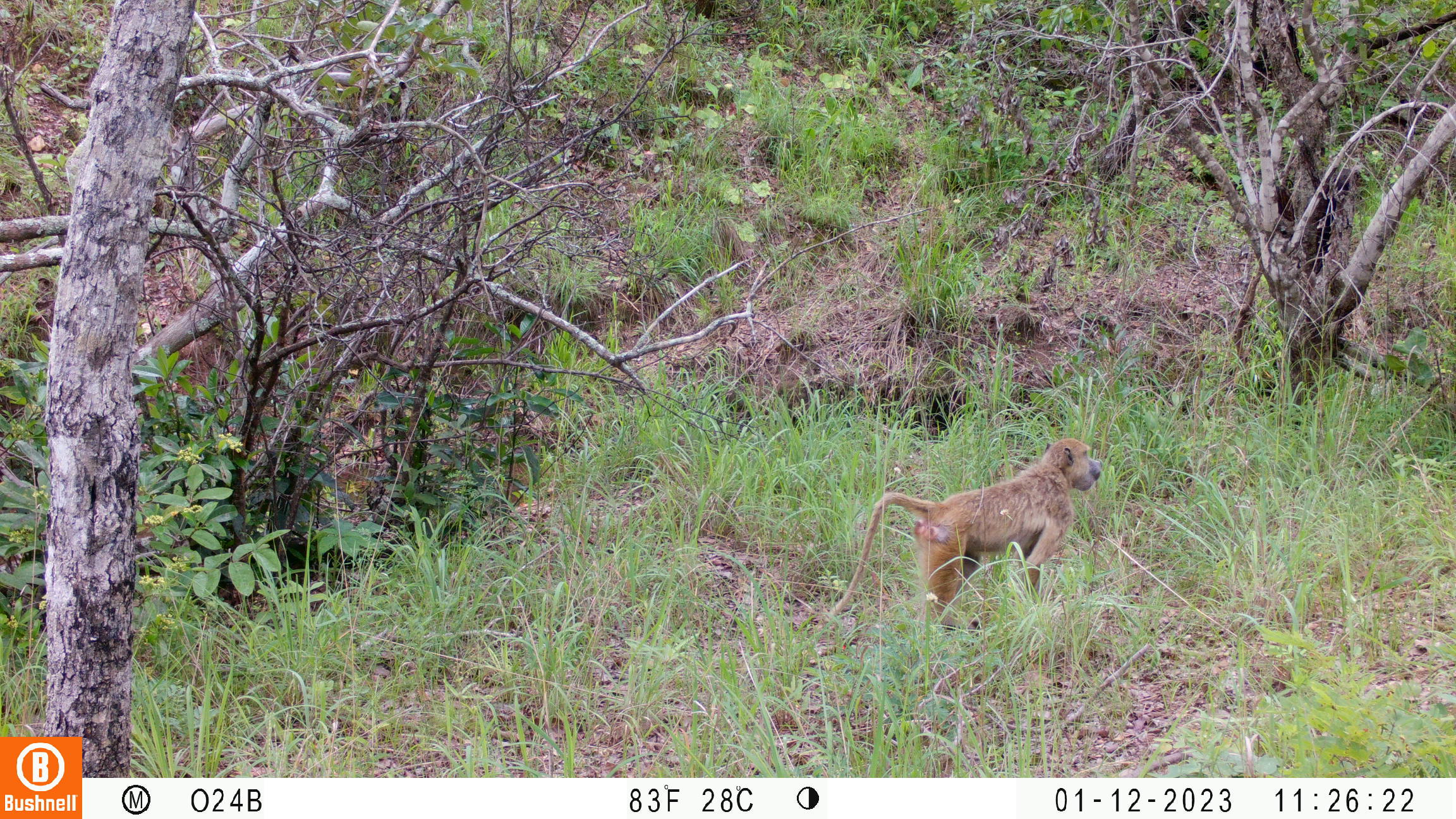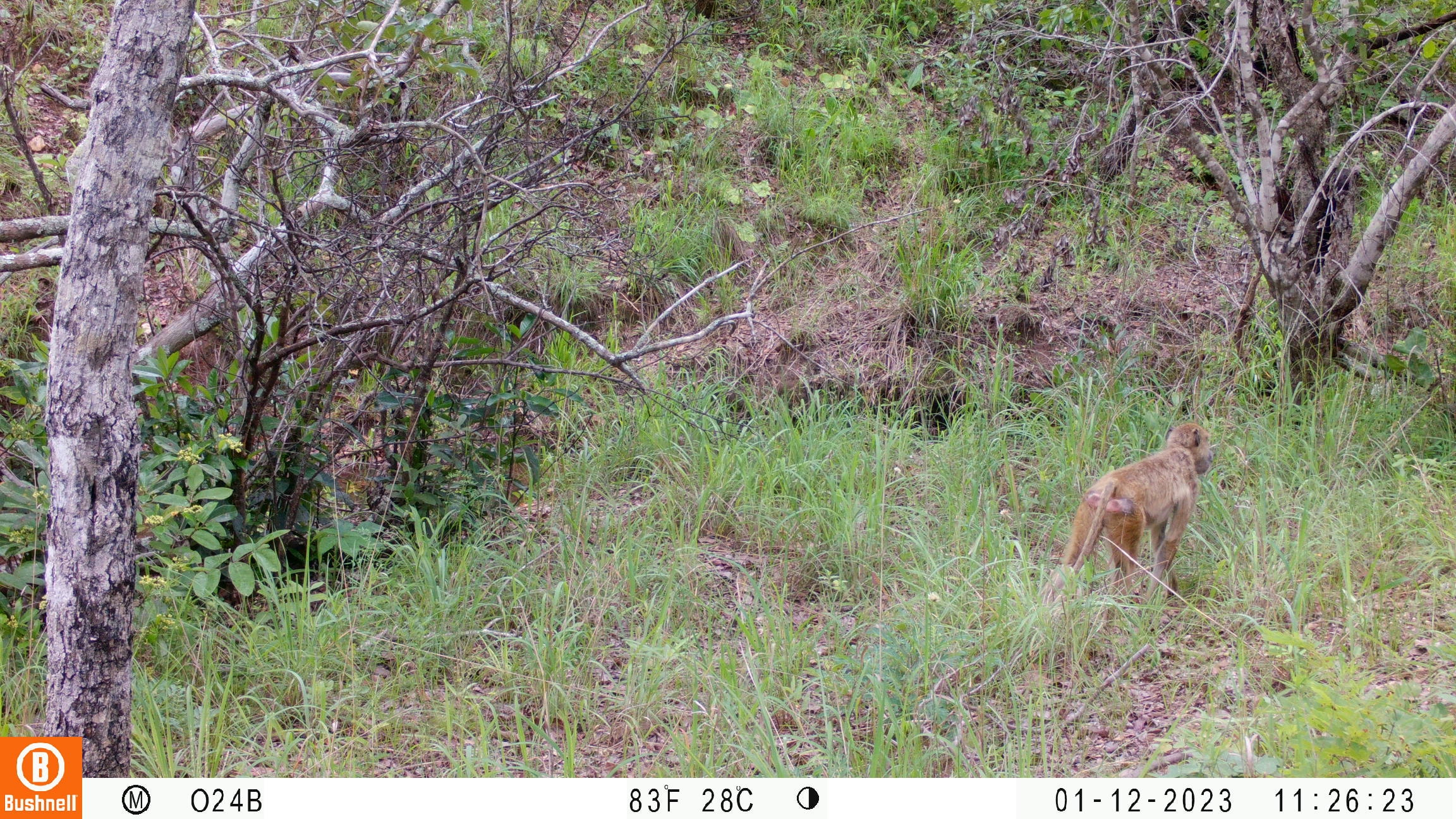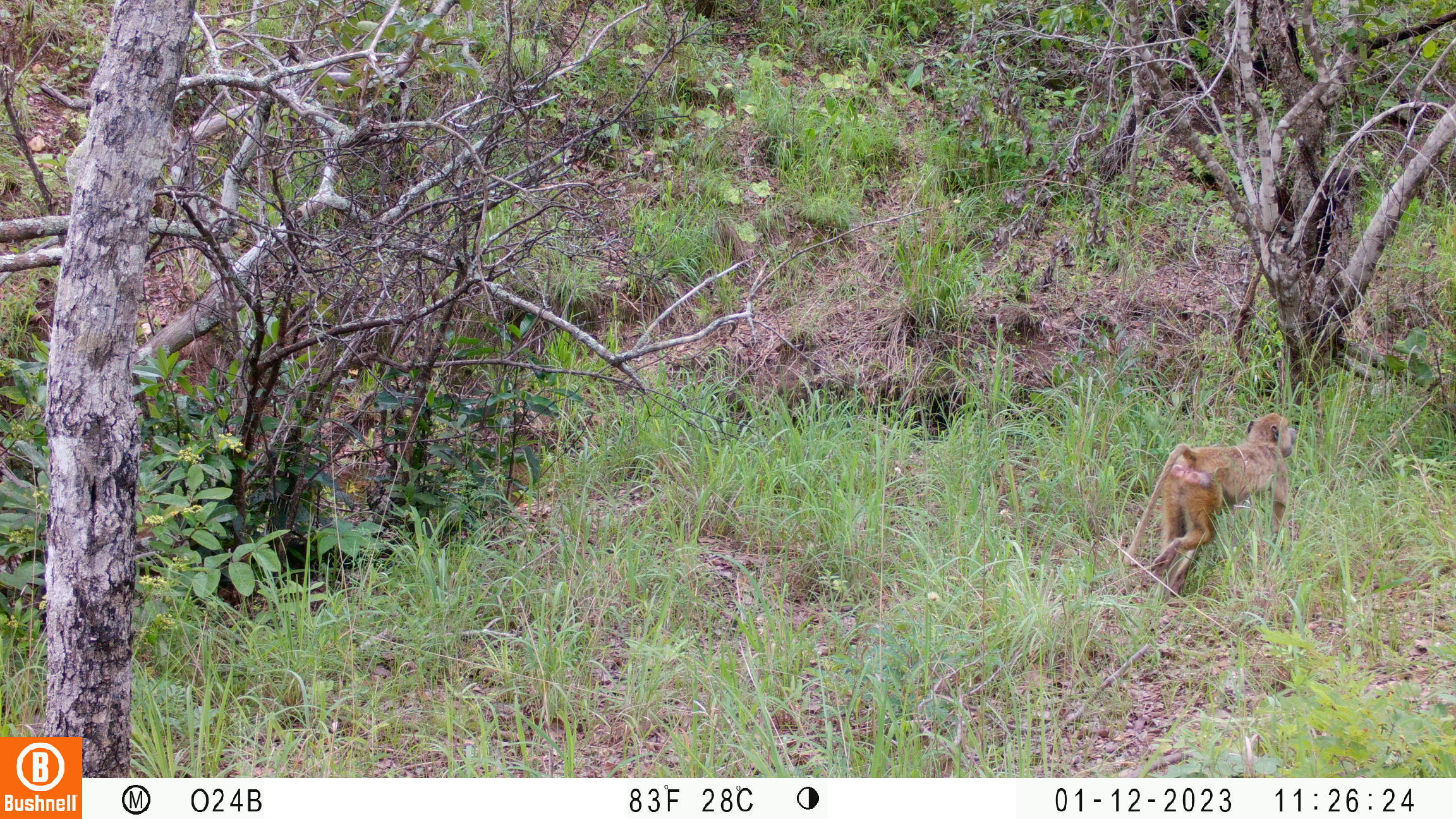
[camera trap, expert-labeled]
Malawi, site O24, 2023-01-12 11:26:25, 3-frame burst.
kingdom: Animalia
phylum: Chordata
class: Mammalia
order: Primates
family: Cercopithecidae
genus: Papio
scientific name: Papio cynocephalus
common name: yellow baboon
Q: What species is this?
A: Yellow baboon (Papio cynocephalus).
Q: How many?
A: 1.